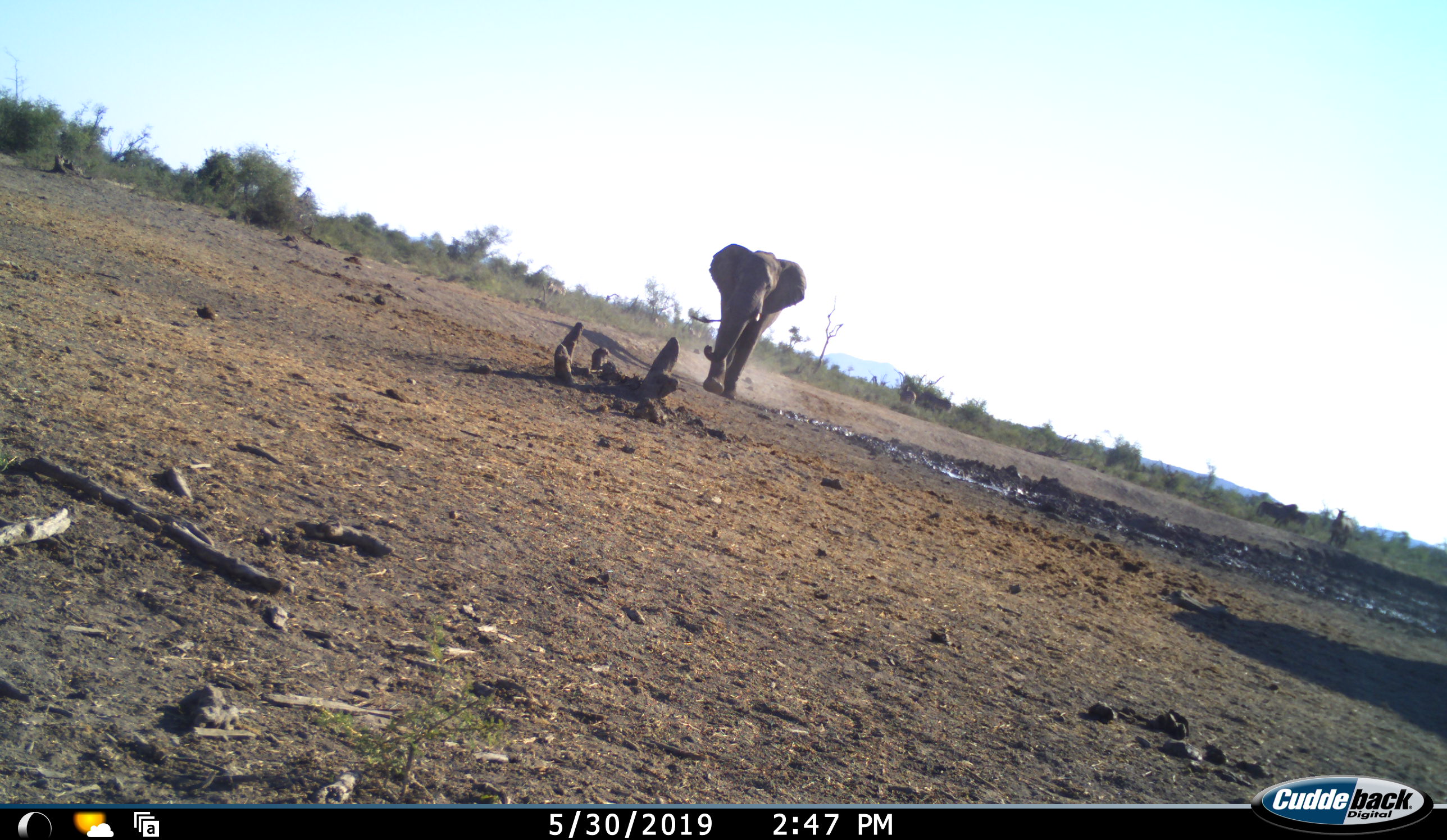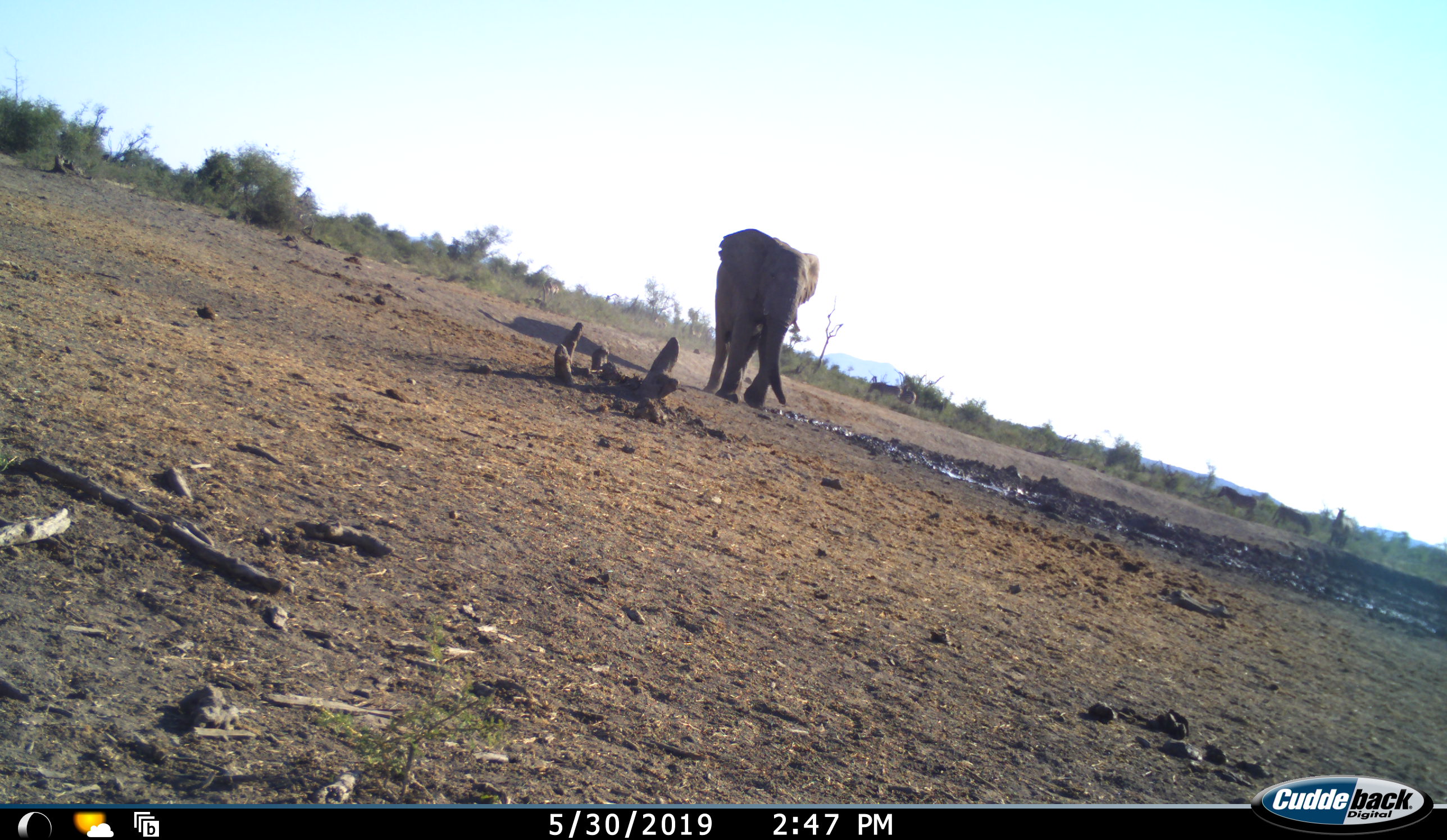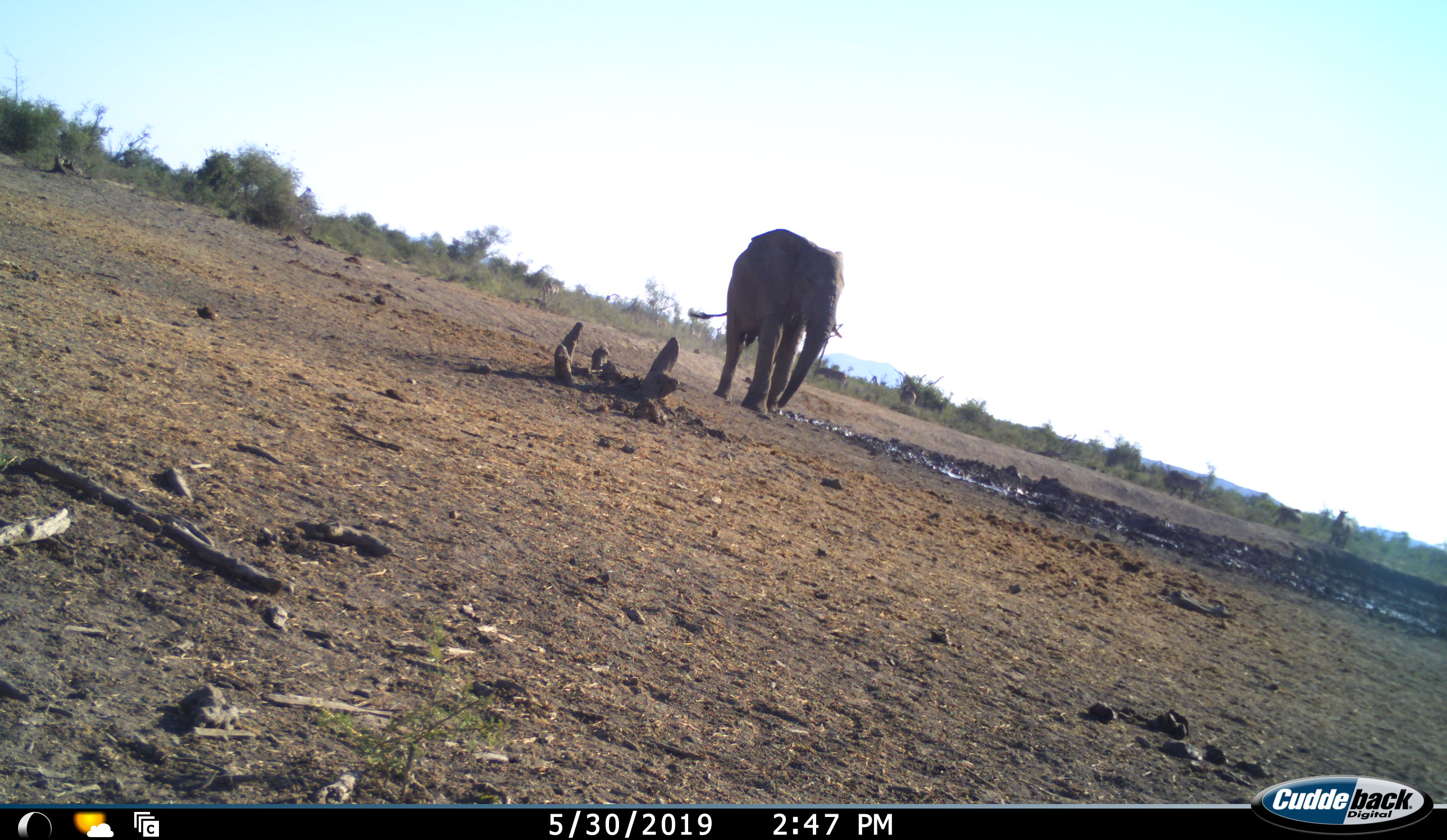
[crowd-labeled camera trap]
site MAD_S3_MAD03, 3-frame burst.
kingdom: Animalia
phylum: Chordata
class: Mammalia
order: Proboscidea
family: Elephantidae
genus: Loxodonta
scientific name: Loxodonta africana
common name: african bush elephant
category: elephant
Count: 1.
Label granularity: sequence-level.